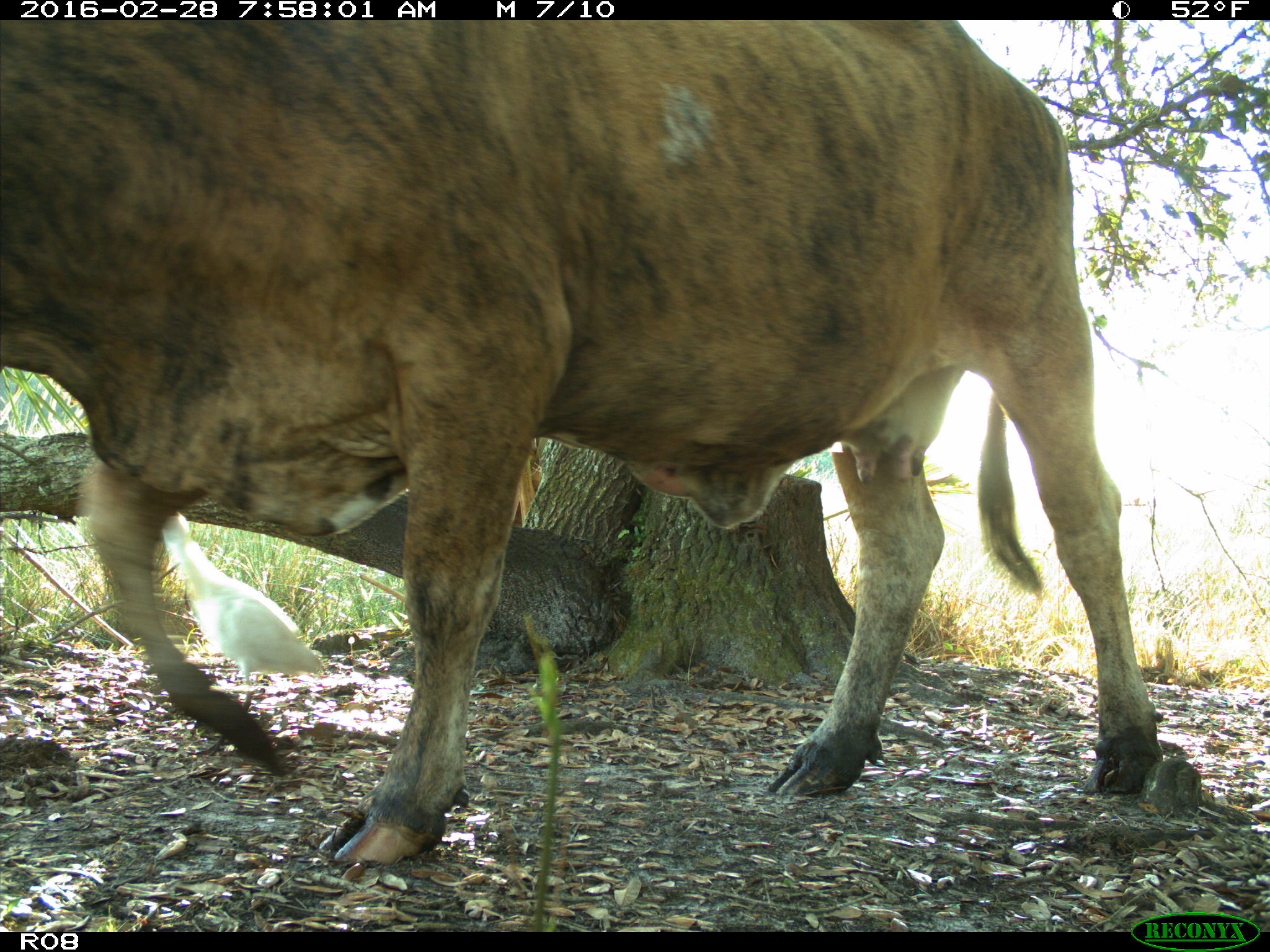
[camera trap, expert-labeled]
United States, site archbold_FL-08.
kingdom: Animalia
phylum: Chordata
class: Mammalia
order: Artiodactyla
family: Bovidae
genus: Bos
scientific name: Bos taurus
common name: domestic cow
Bos taurus (domestic cow).